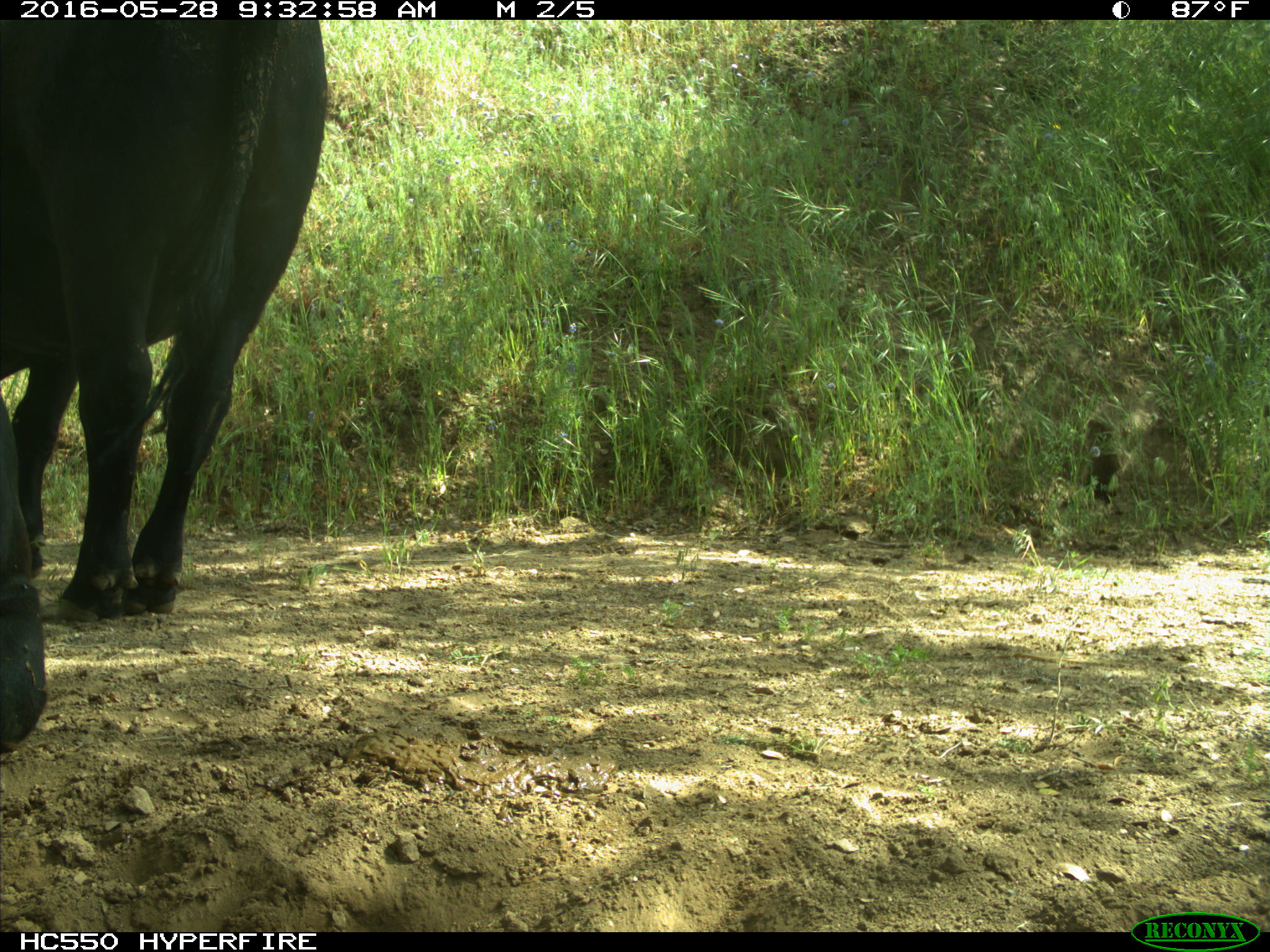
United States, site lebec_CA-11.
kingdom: Animalia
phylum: Chordata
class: Mammalia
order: Artiodactyla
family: Bovidae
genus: Bos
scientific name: Bos taurus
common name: domestic cow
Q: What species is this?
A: Bos taurus (domestic cow).